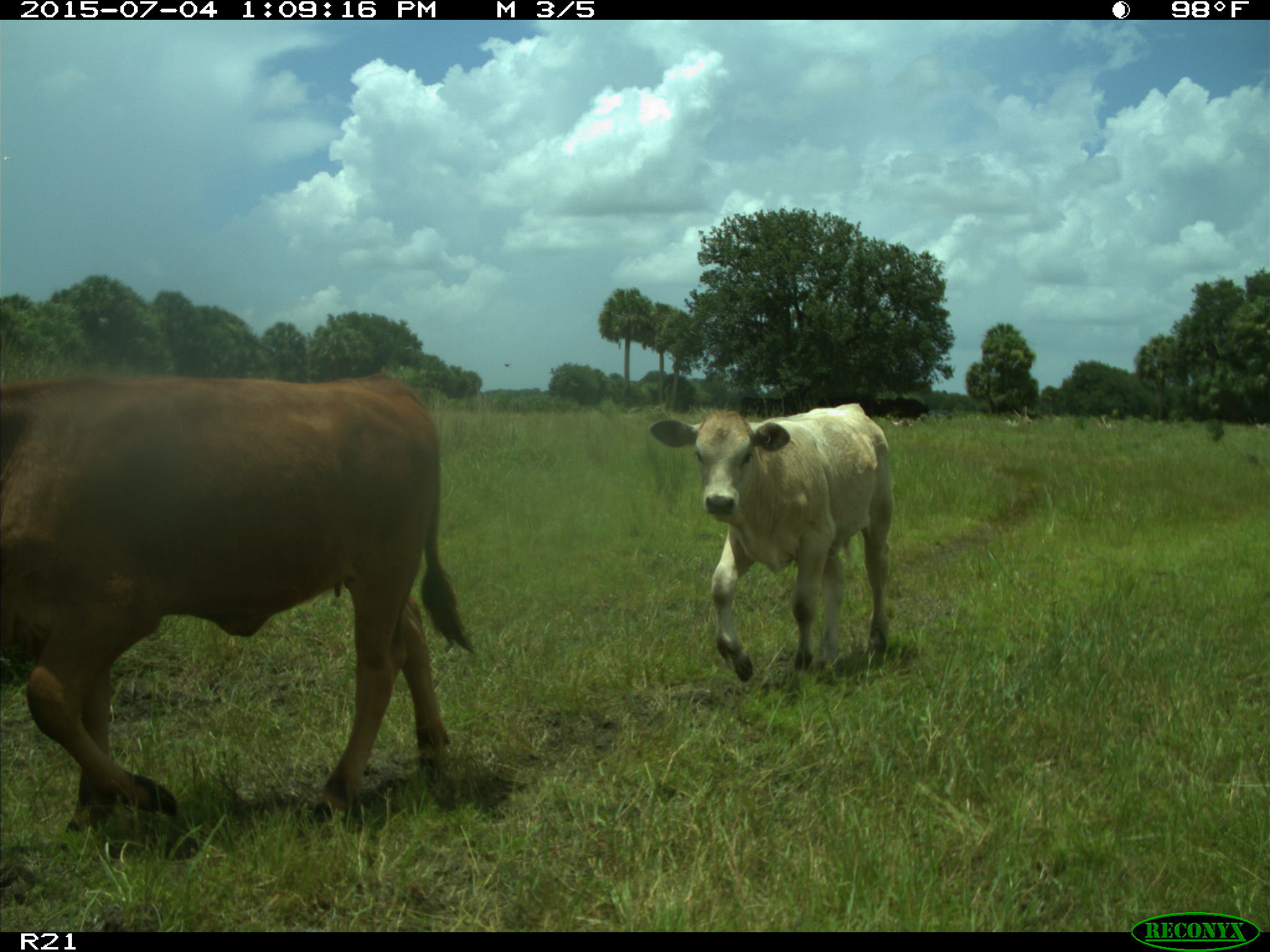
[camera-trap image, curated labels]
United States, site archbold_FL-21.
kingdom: Animalia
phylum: Chordata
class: Mammalia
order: Artiodactyla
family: Bovidae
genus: Bos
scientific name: Bos taurus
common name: domestic cow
Bos taurus (domestic cow).